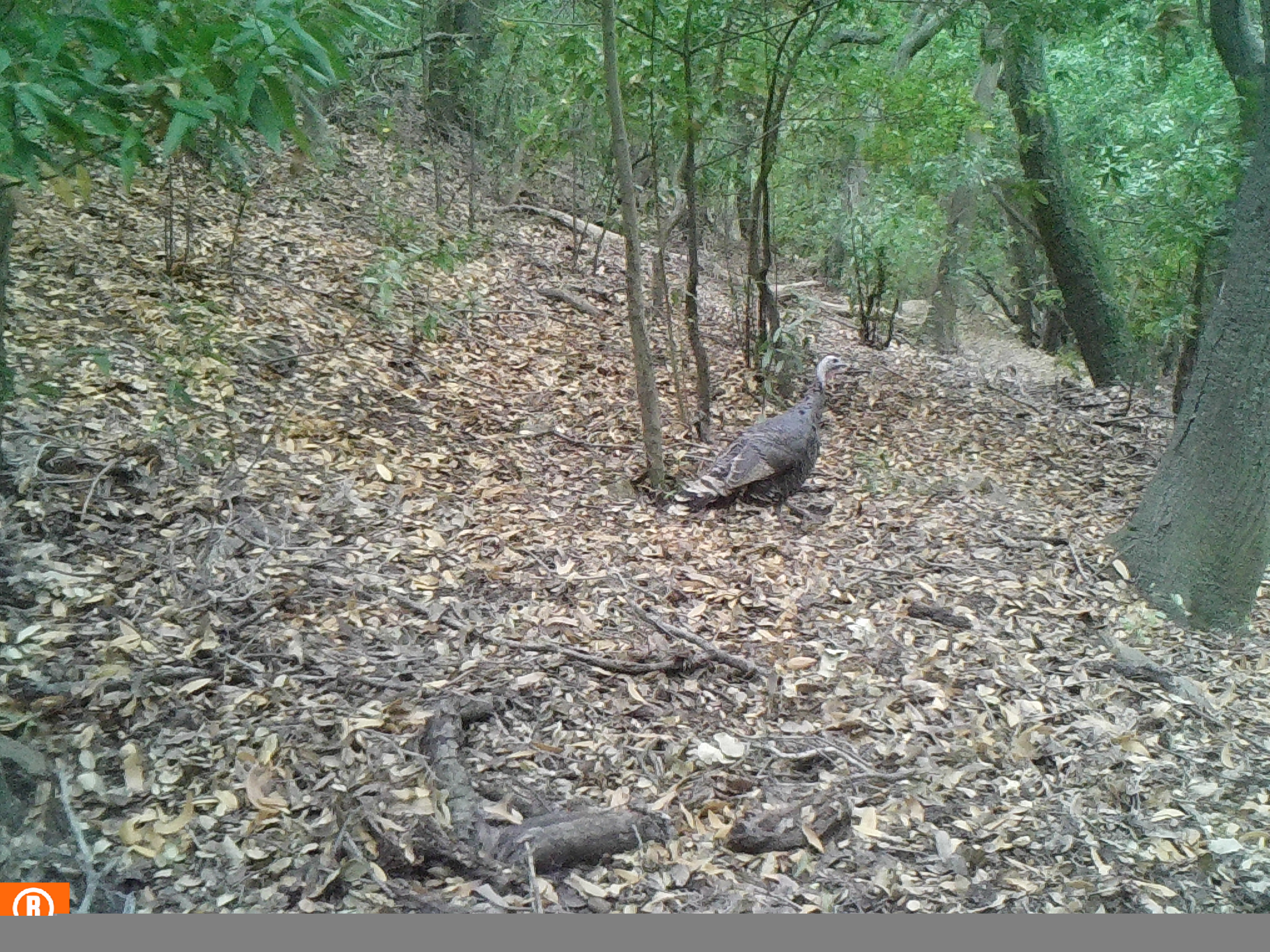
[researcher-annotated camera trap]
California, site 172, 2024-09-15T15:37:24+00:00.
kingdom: Animalia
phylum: Chordata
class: Aves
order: Galliformes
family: Phasianidae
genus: Meleagris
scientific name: Meleagris gallopavo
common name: turkey